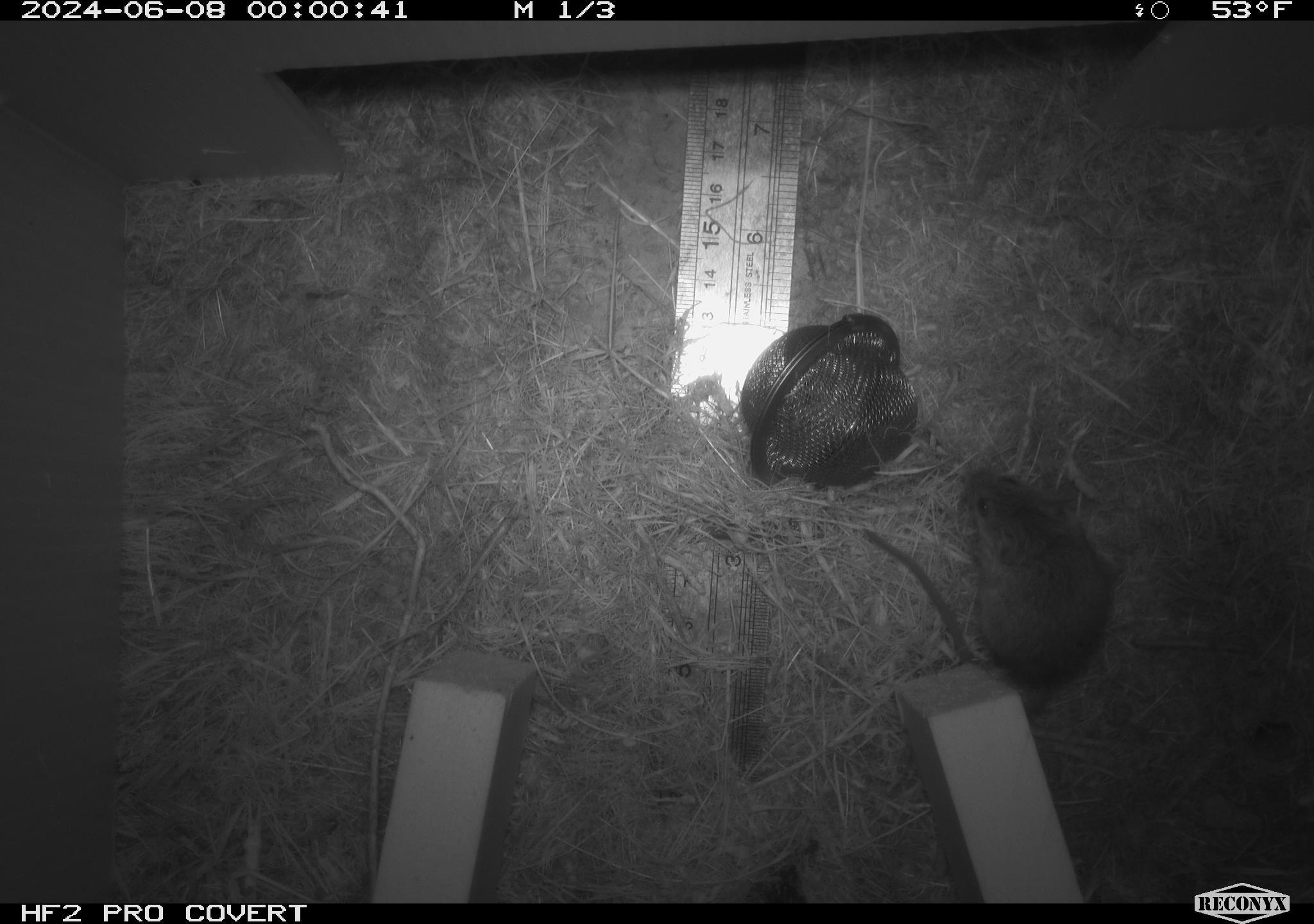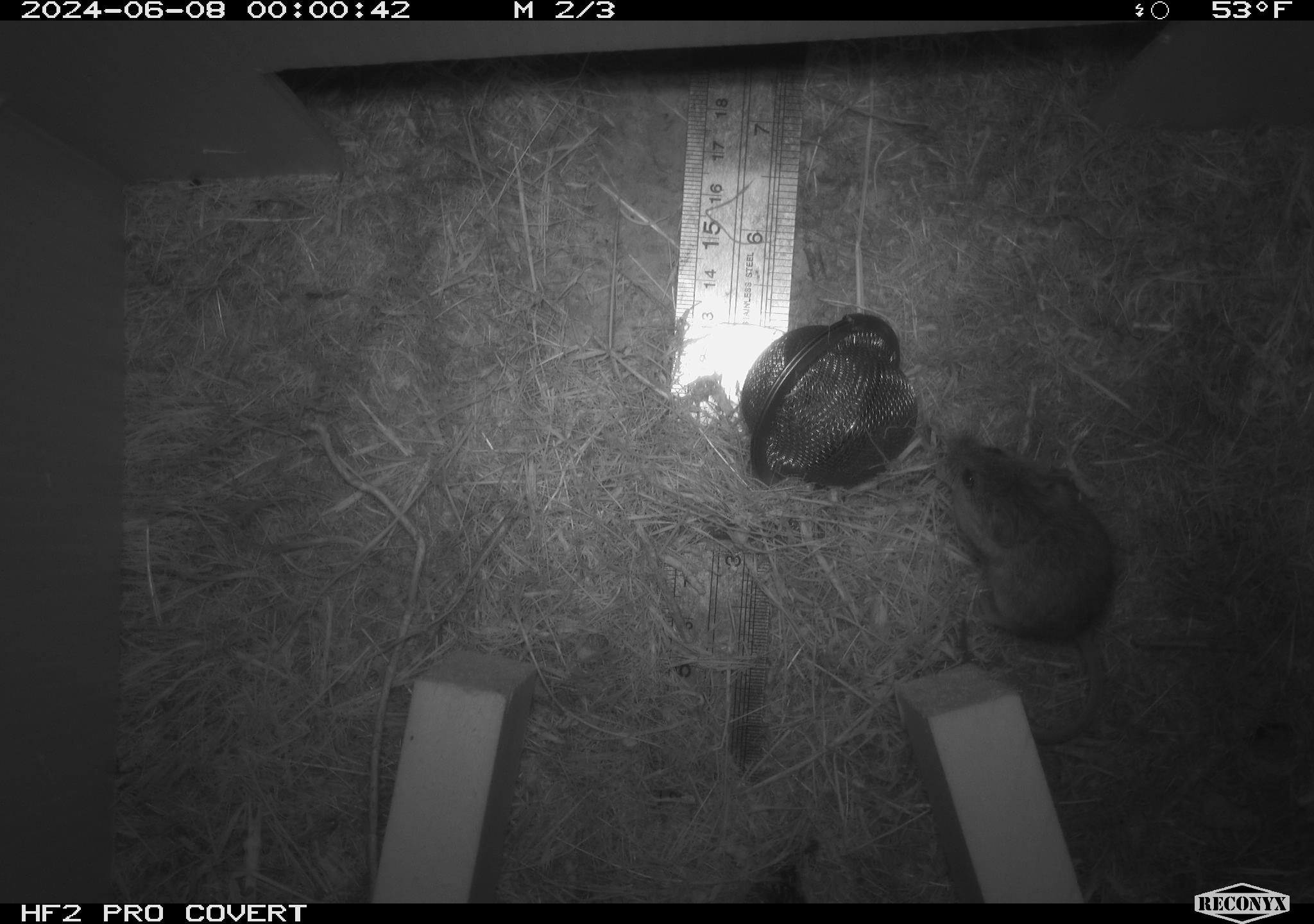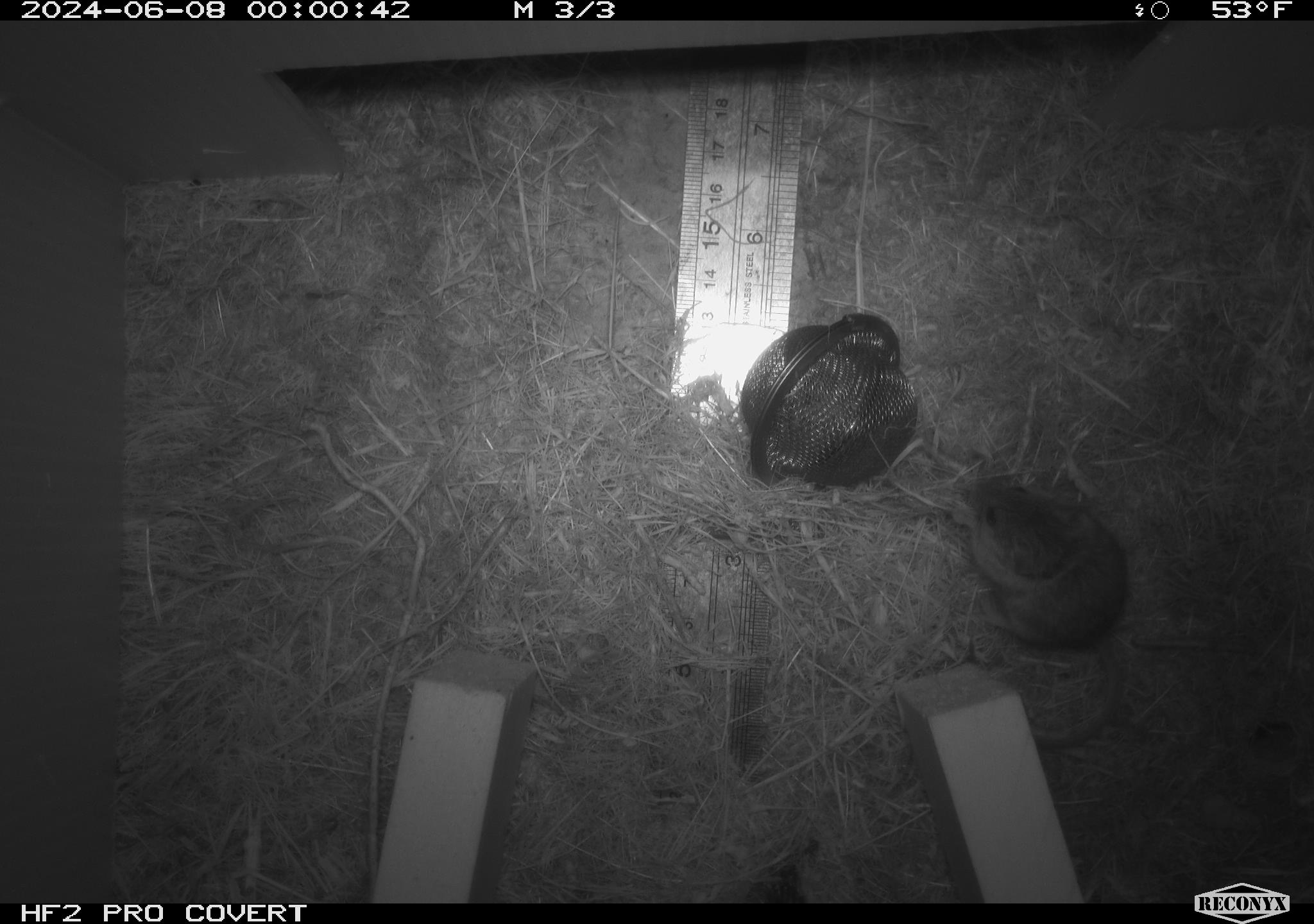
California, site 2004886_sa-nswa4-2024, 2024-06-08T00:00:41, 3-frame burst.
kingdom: Animalia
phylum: Chordata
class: Mammalia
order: Rodentia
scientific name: Rodentia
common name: rodent